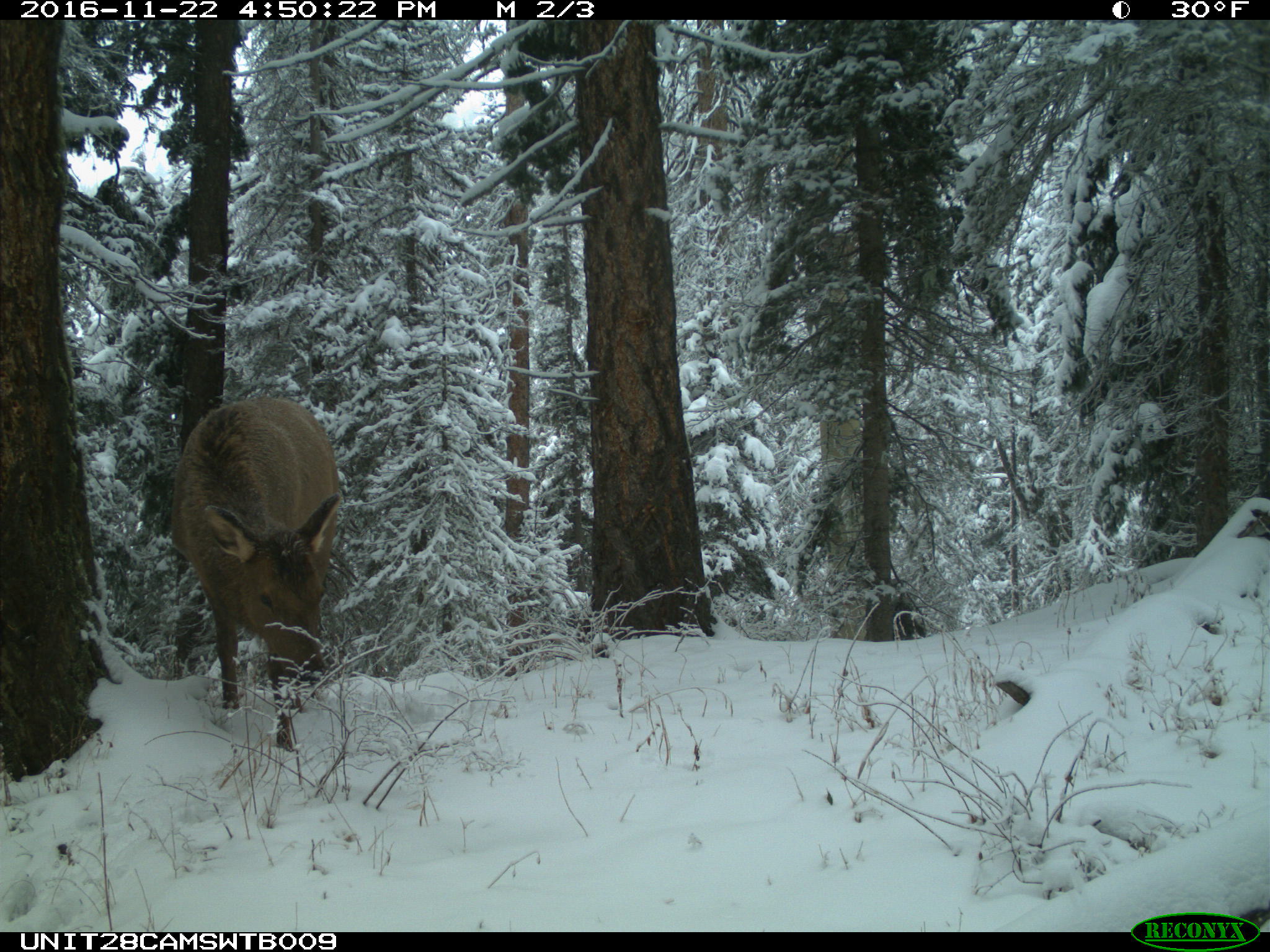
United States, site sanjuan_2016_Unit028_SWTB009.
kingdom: Animalia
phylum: Chordata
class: Mammalia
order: Artiodactyla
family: Cervidae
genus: Cervus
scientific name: Cervus elaphus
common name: red deer